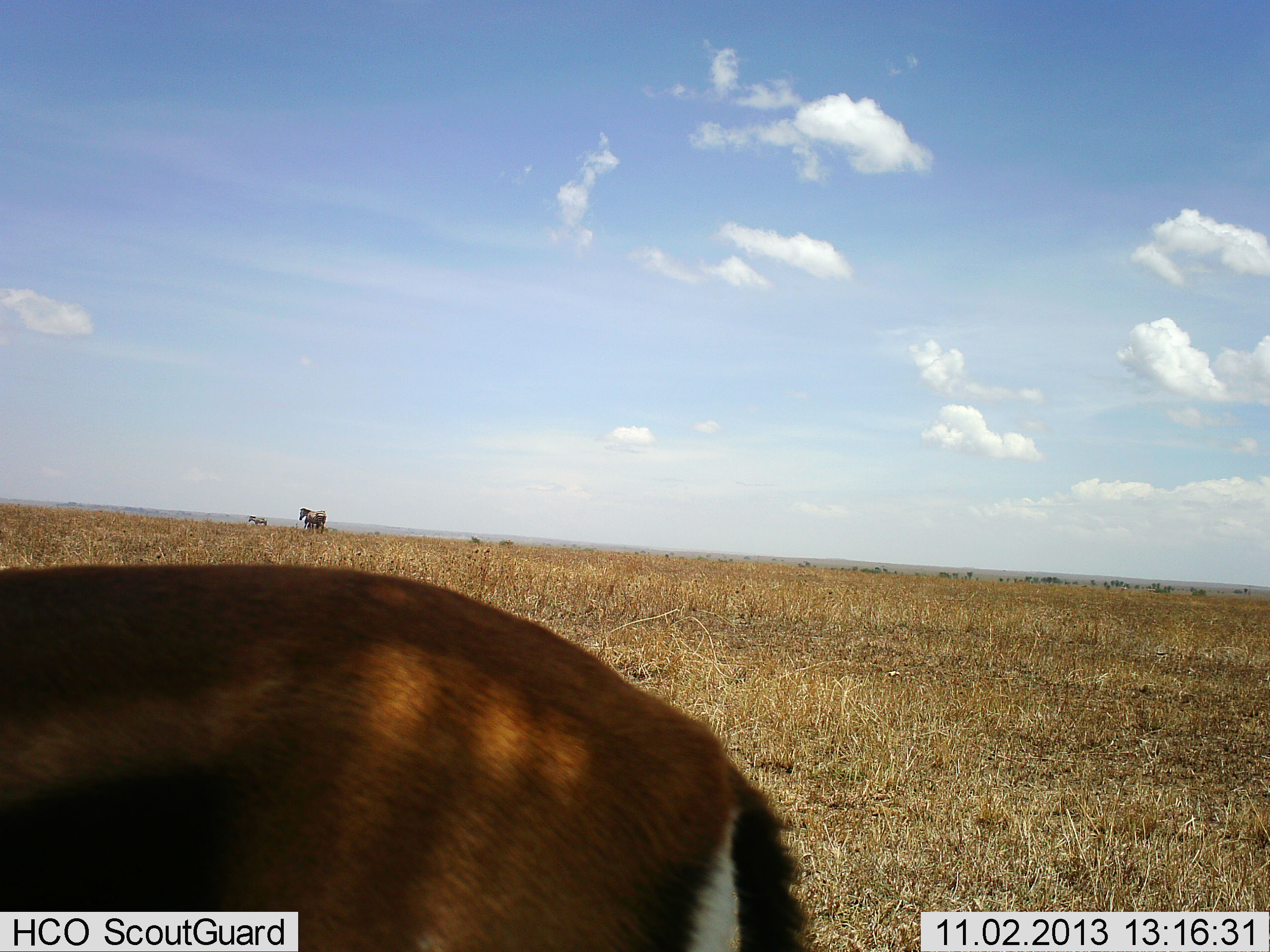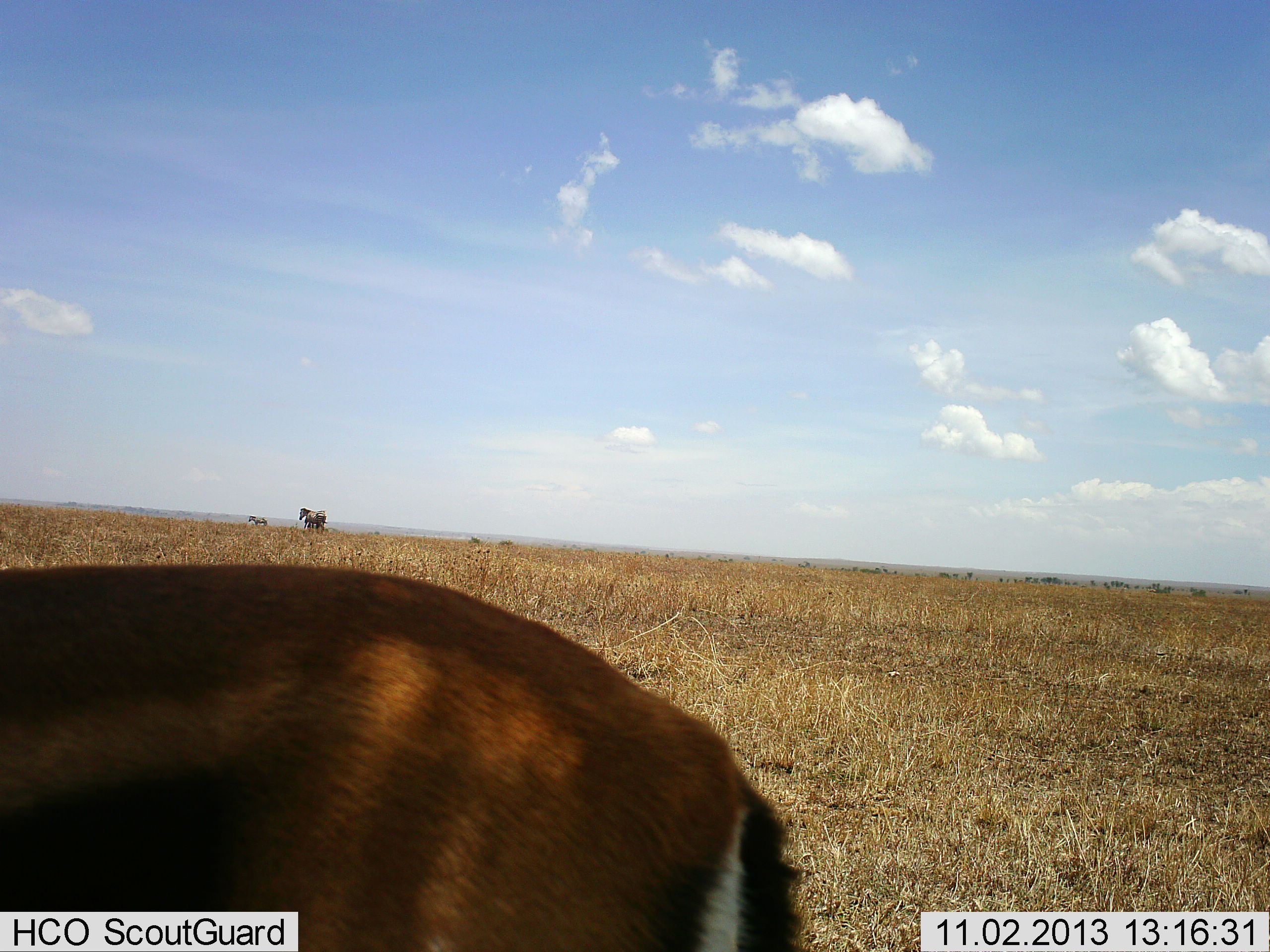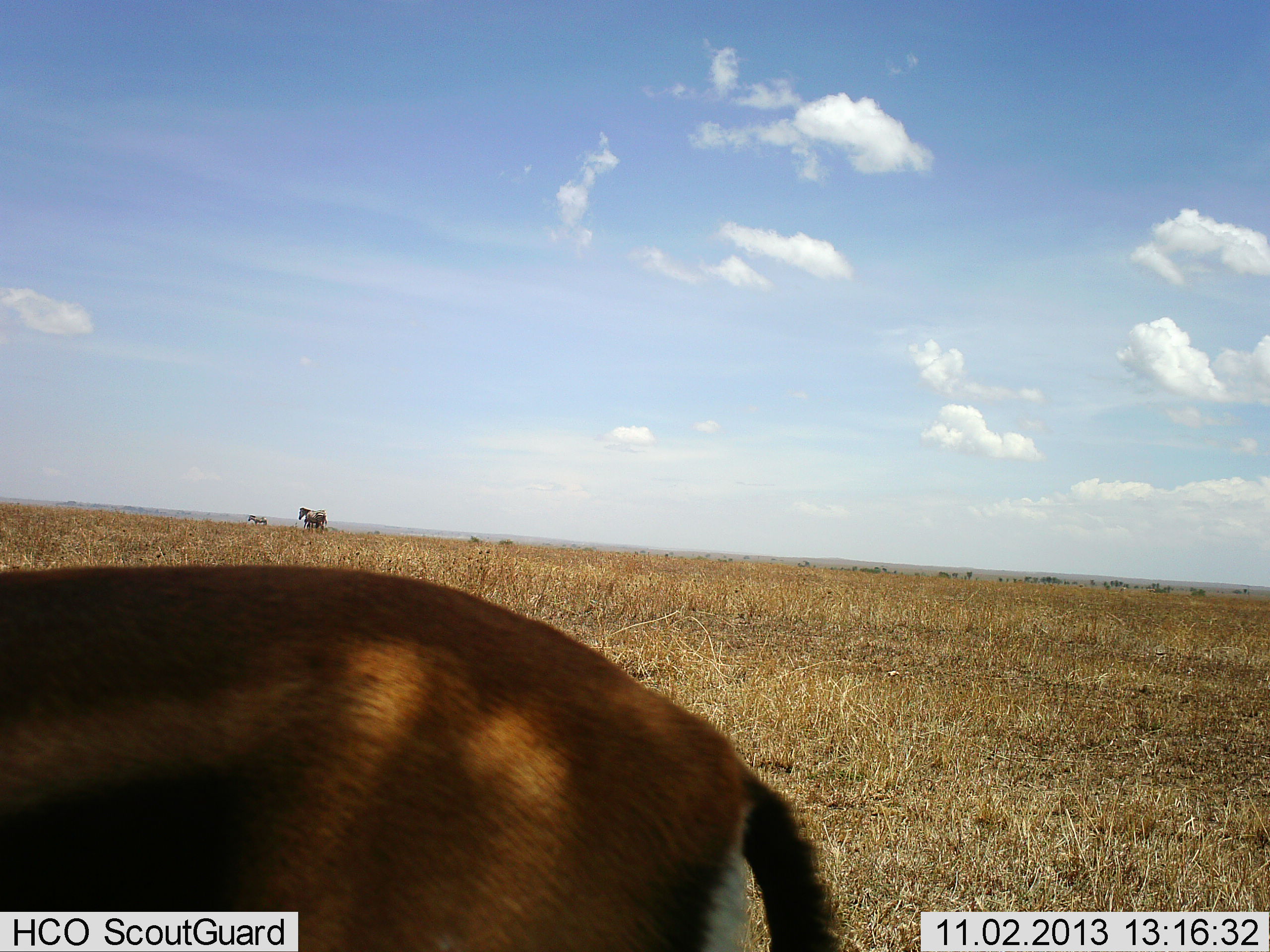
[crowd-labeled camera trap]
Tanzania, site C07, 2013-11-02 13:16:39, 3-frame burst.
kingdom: Animalia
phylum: Chordata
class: Mammalia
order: Artiodactyla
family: Bovidae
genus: Eudorcas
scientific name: Eudorcas thomsonii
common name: thomson's gazelle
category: gazellethomsons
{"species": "gazellethomsons (thomson's gazelle) (Eudorcas thomsonii)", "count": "1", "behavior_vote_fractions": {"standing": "88%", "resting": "6%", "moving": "0%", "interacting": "0%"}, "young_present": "0%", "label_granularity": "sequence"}